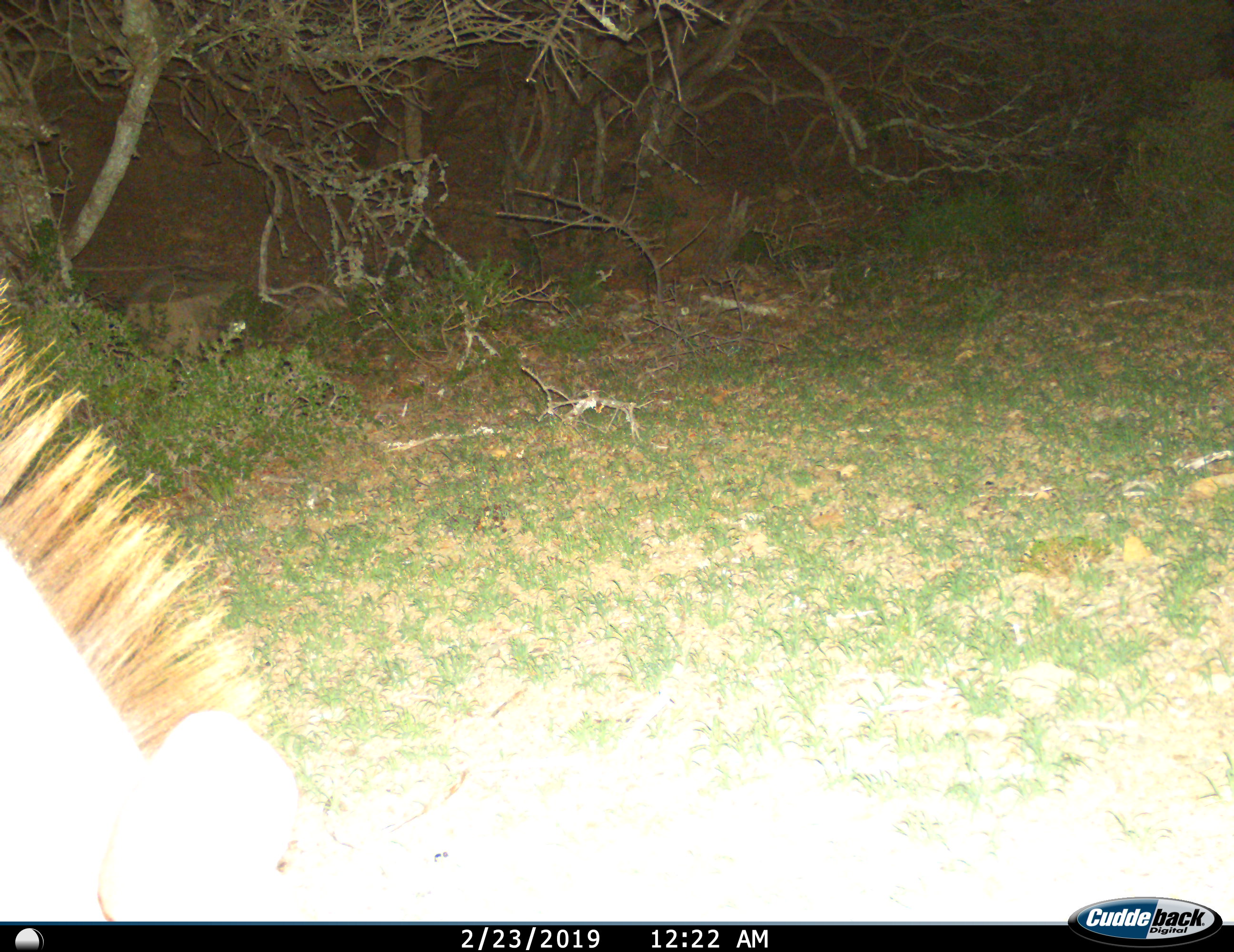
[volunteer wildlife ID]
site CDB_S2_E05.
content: unidentified animal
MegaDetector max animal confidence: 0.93